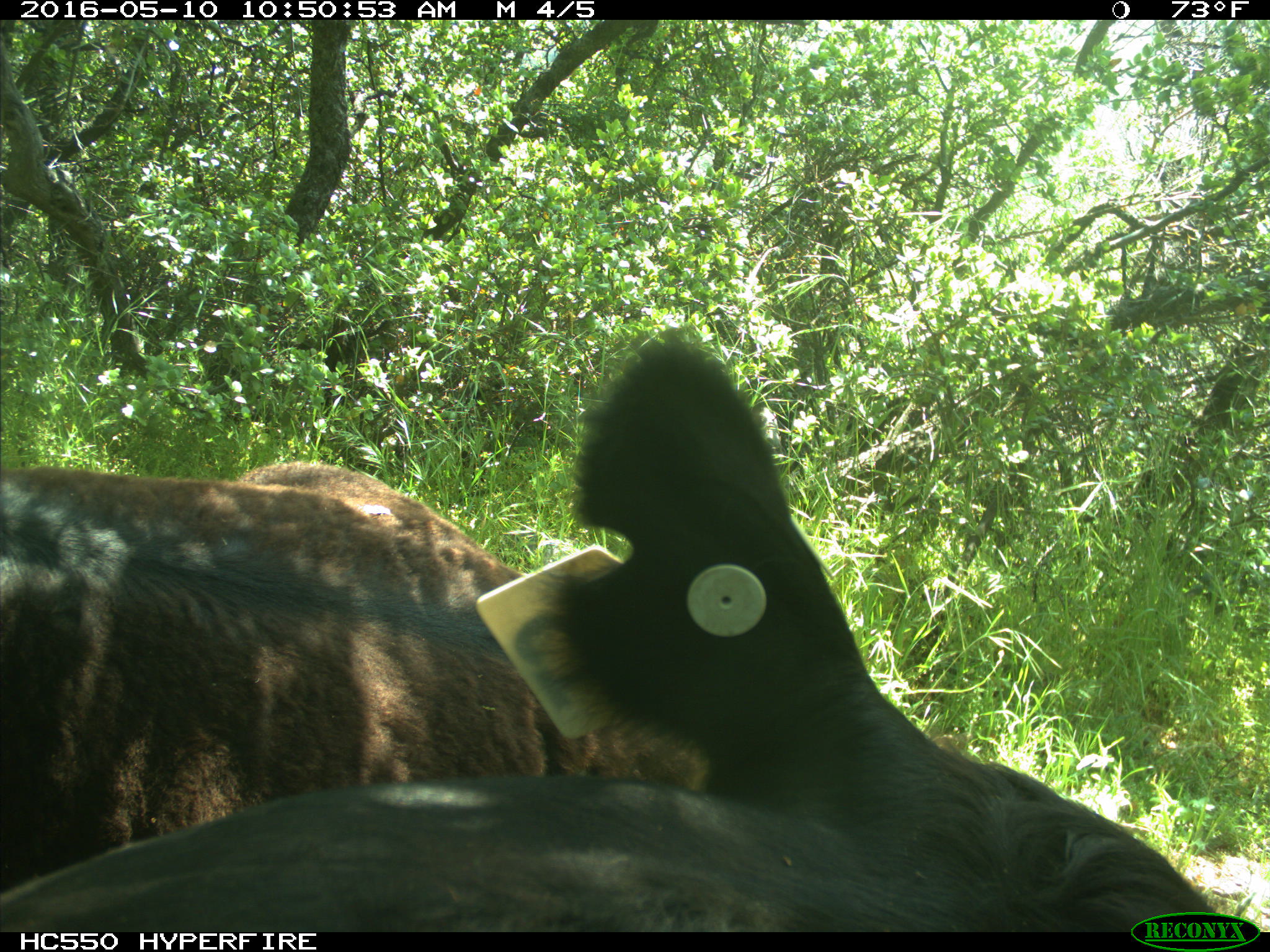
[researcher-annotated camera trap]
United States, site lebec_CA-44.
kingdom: Animalia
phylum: Chordata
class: Mammalia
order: Artiodactyla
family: Bovidae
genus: Bos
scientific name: Bos taurus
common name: domestic cow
Bos taurus (domestic cow).